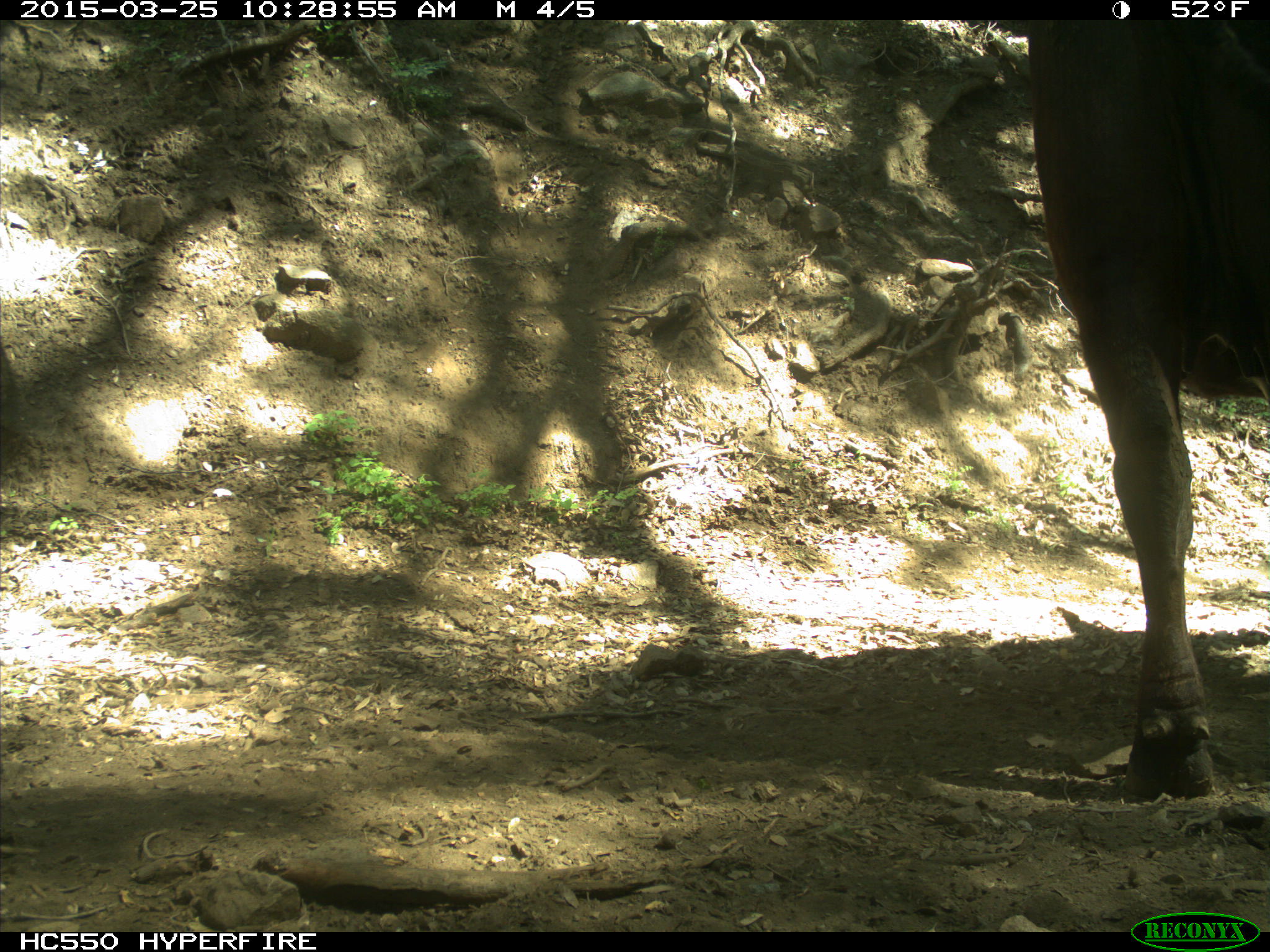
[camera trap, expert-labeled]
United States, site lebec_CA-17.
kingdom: Animalia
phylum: Chordata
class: Mammalia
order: Artiodactyla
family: Bovidae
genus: Bos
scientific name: Bos taurus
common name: domestic cow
Bos taurus (domestic cow).